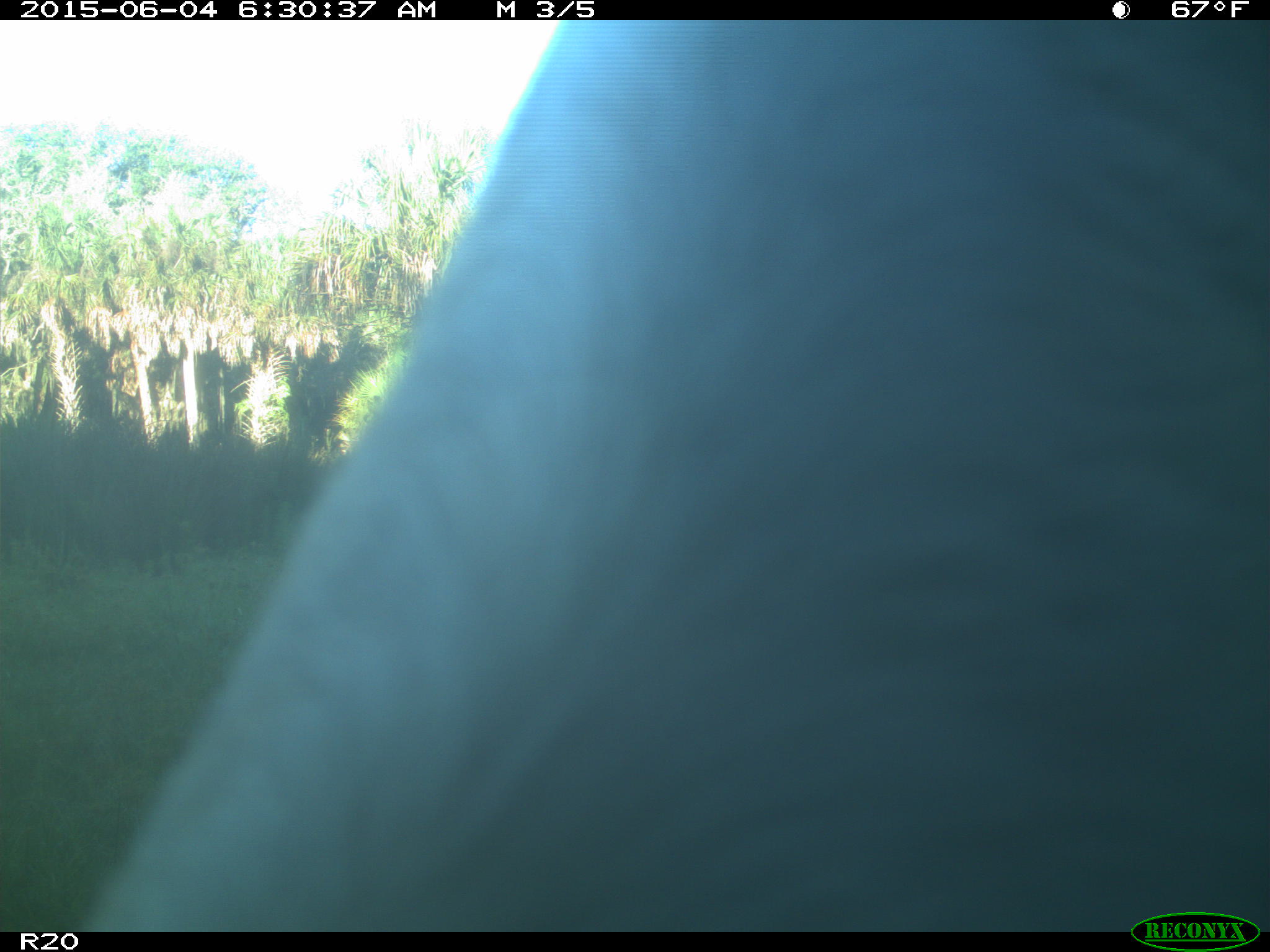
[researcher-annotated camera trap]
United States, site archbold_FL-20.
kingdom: Animalia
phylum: Chordata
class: Mammalia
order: Artiodactyla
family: Bovidae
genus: Bos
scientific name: Bos taurus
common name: domestic cow